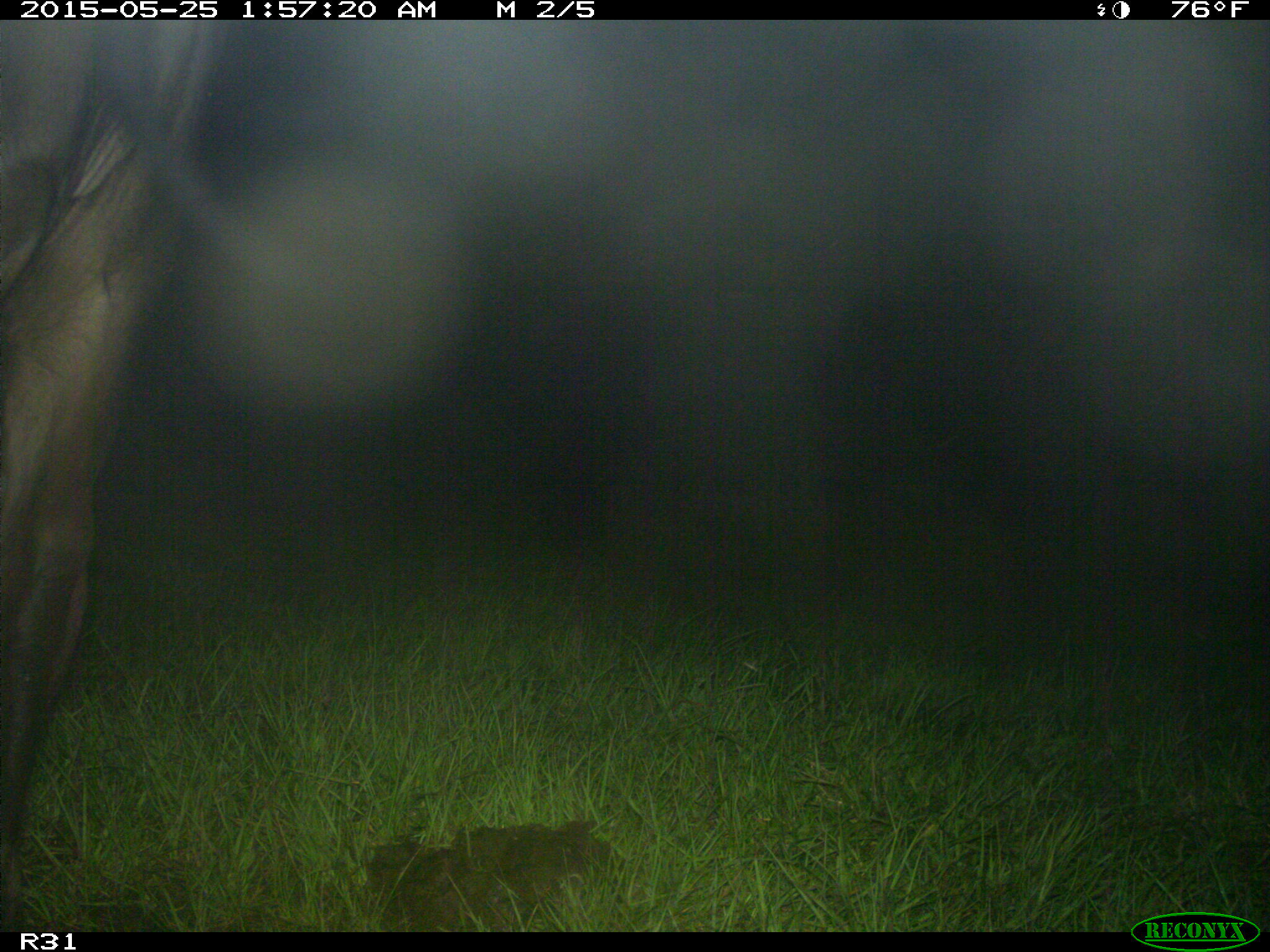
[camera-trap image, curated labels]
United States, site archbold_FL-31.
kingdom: Animalia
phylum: Chordata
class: Mammalia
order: Artiodactyla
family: Bovidae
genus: Bos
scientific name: Bos taurus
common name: domestic cow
Bos taurus (domestic cow).